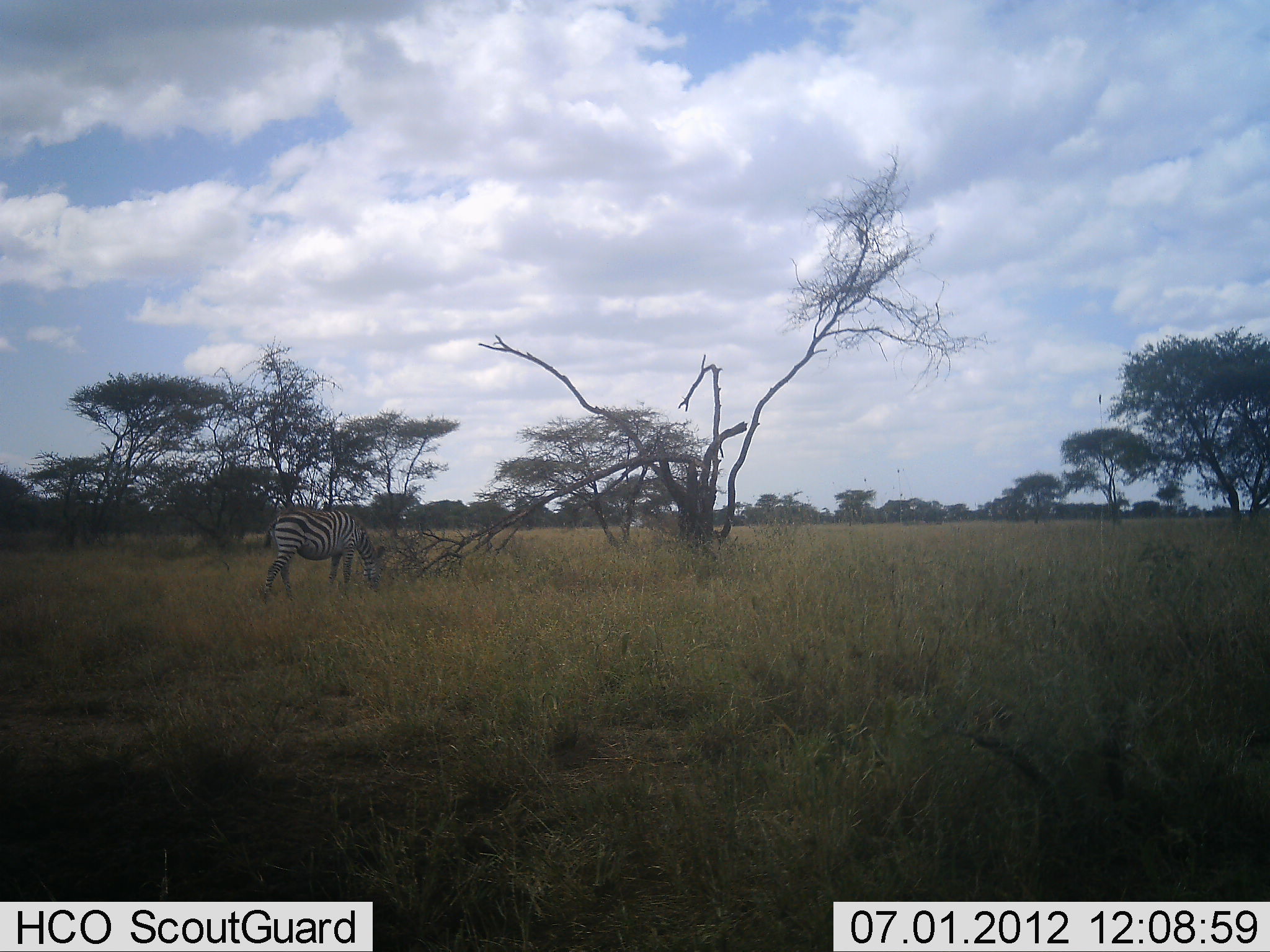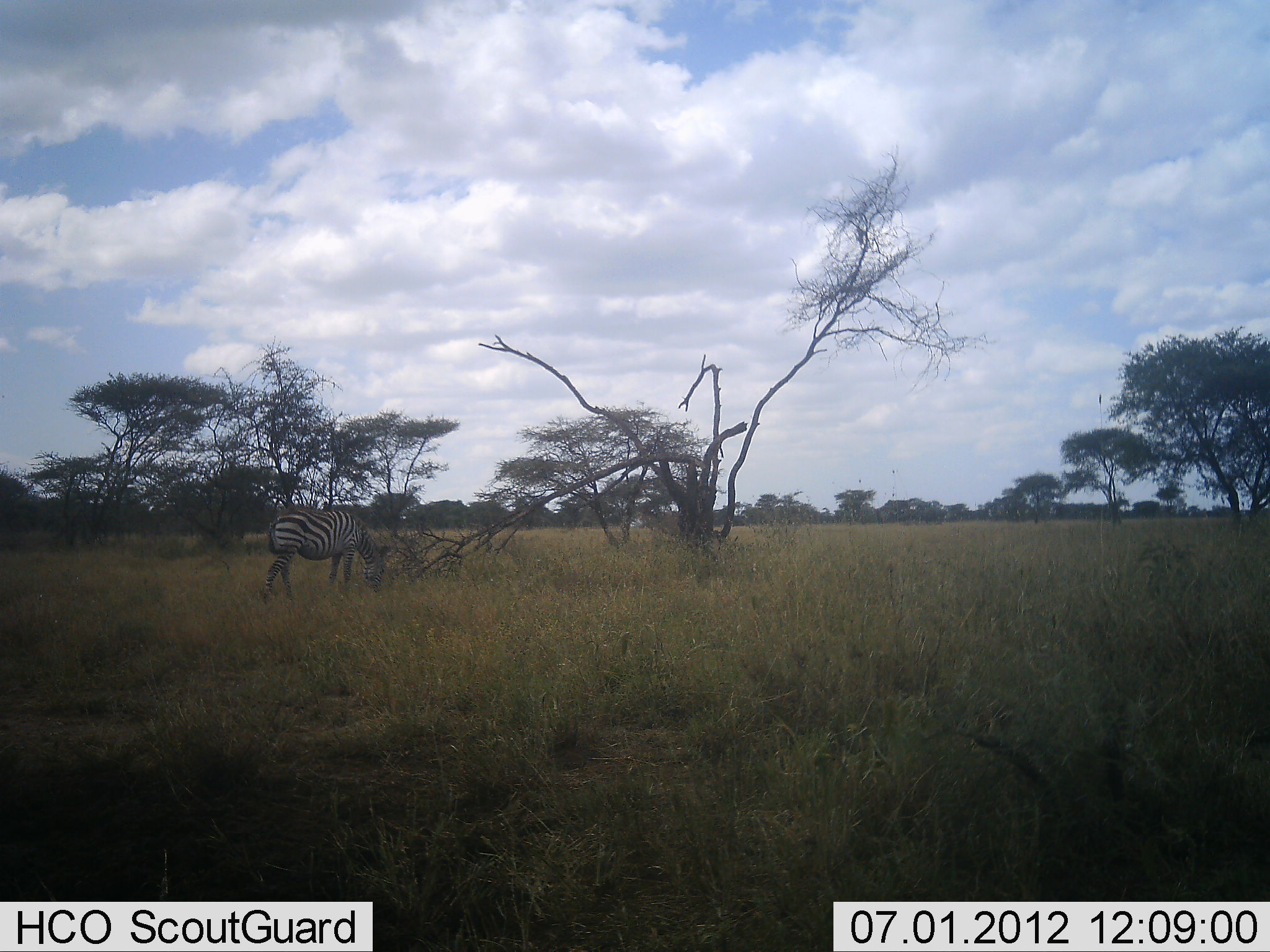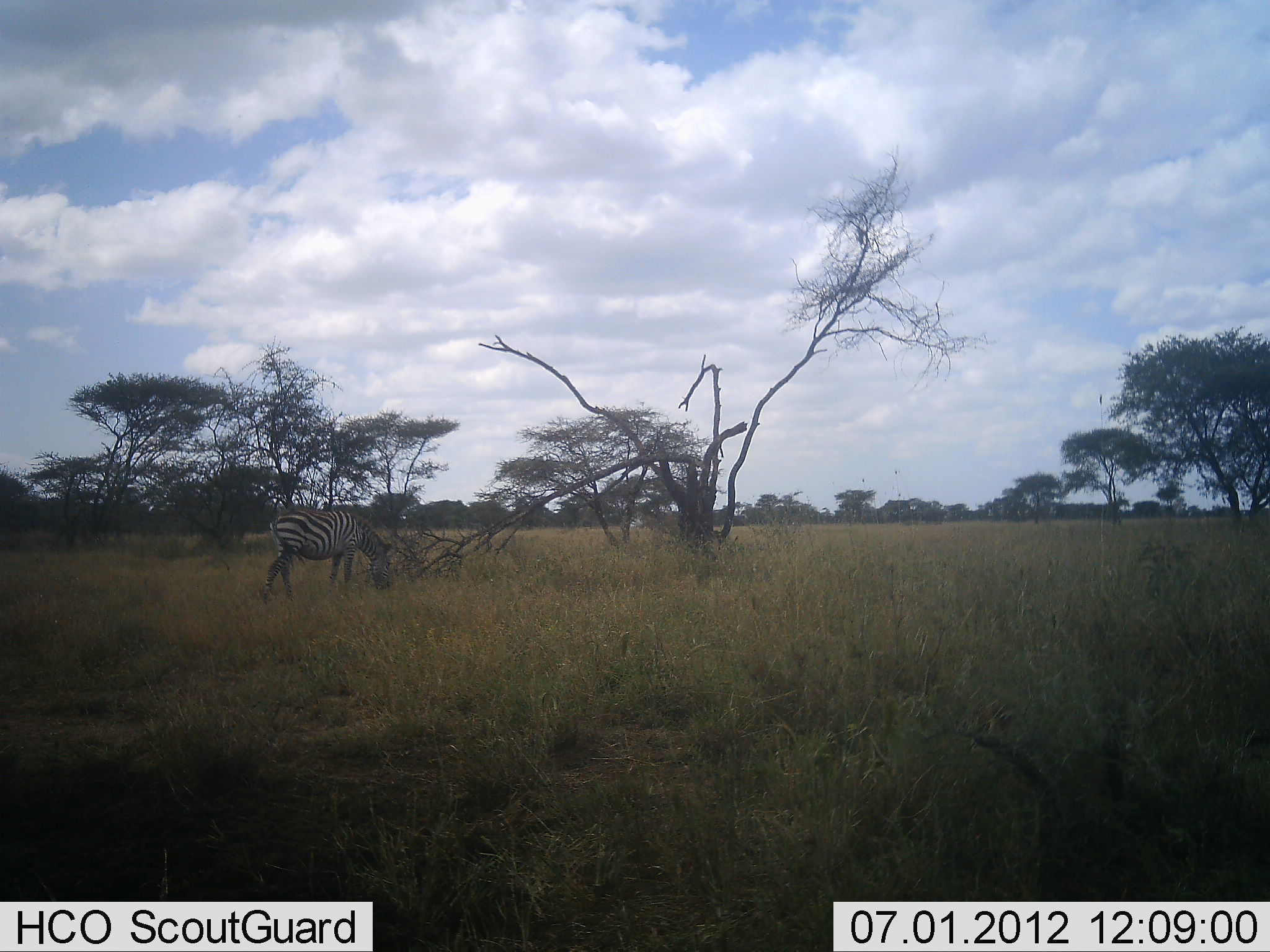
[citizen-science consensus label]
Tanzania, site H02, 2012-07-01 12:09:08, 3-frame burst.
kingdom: Animalia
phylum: Chordata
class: Mammalia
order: Perissodactyla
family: Equidae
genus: Equus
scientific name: Equus quagga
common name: plains zebra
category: zebra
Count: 1.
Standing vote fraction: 30%.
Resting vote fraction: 0%.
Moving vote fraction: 0%.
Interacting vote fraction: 0%.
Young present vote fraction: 0%.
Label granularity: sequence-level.